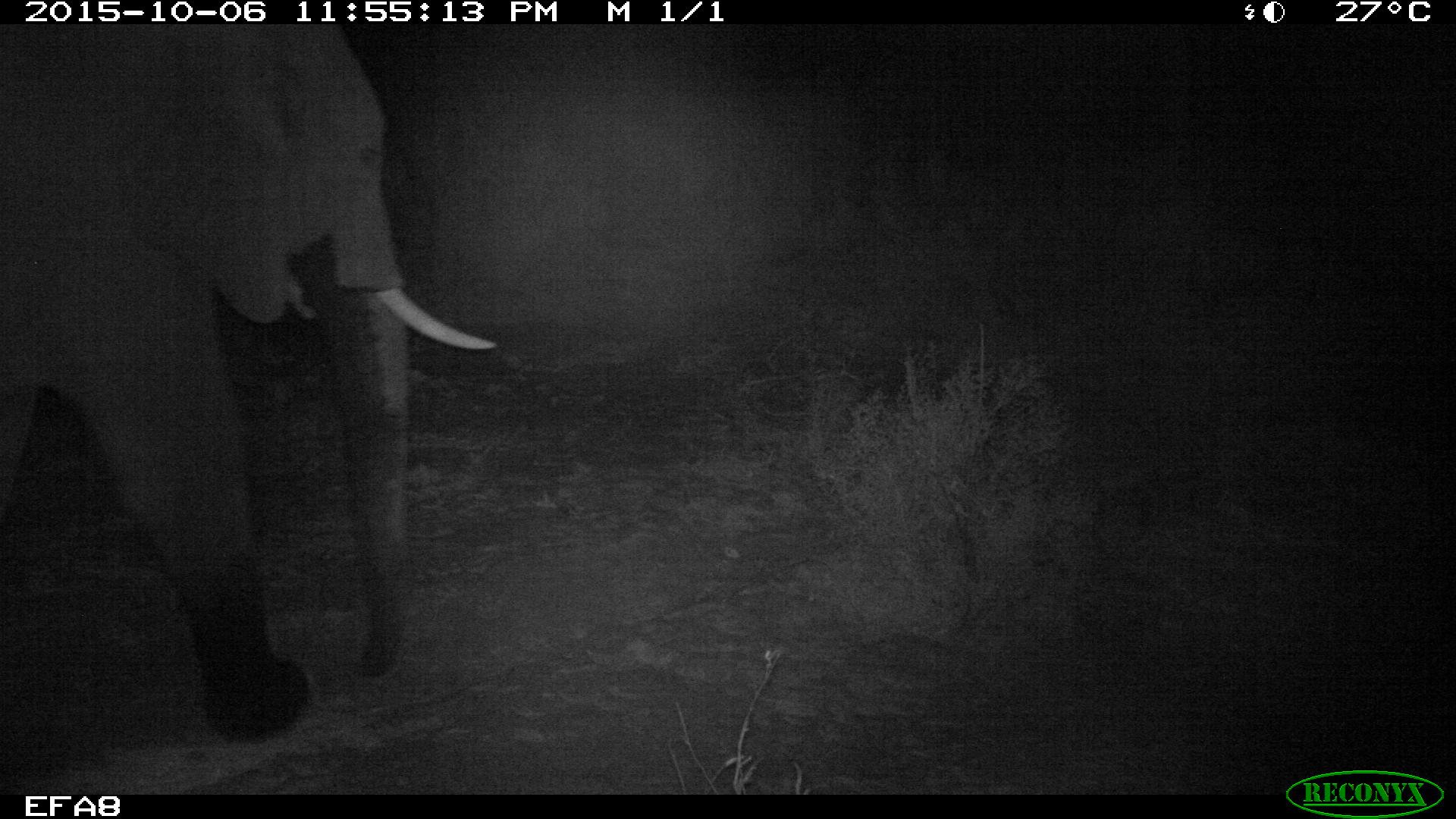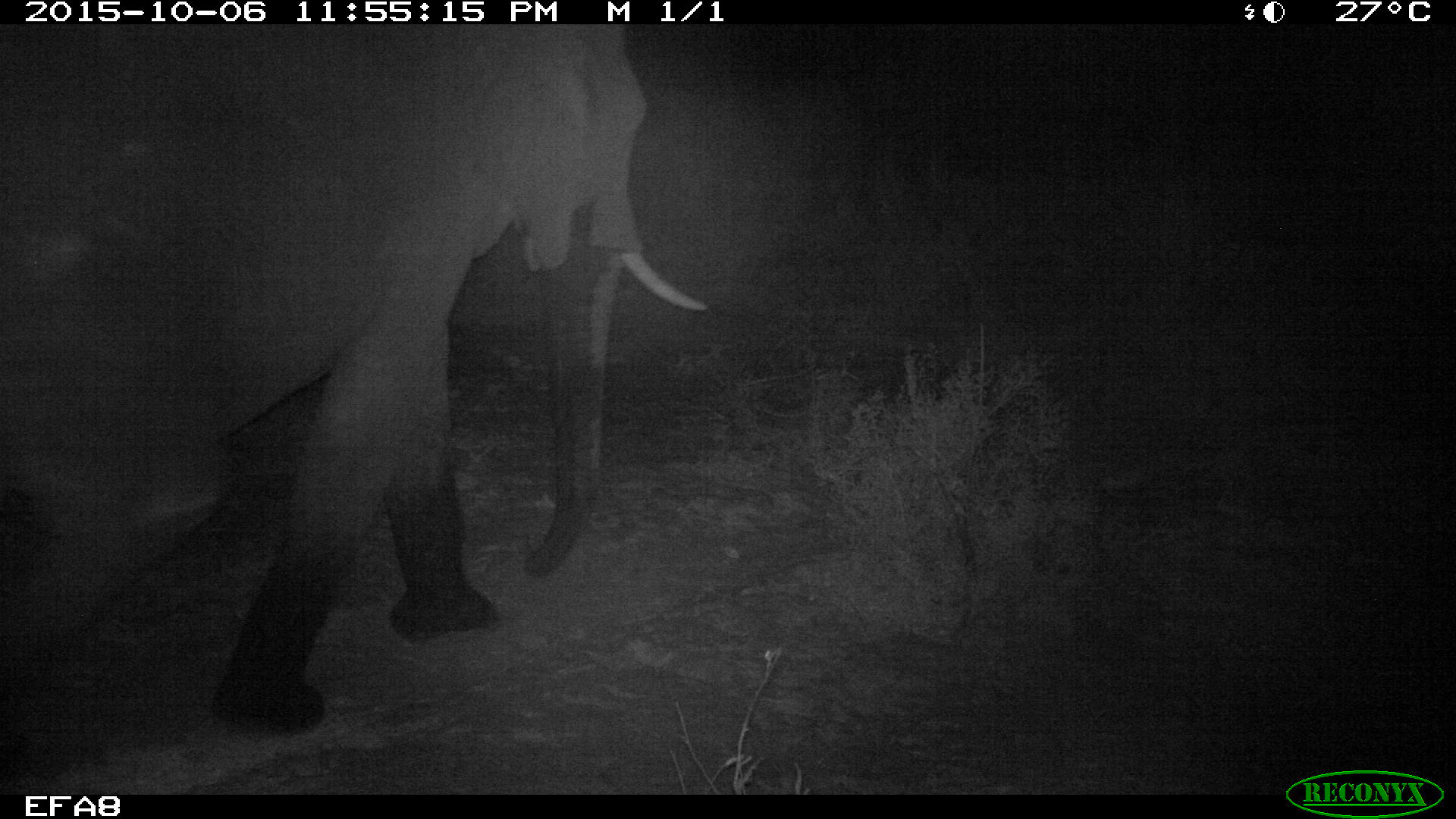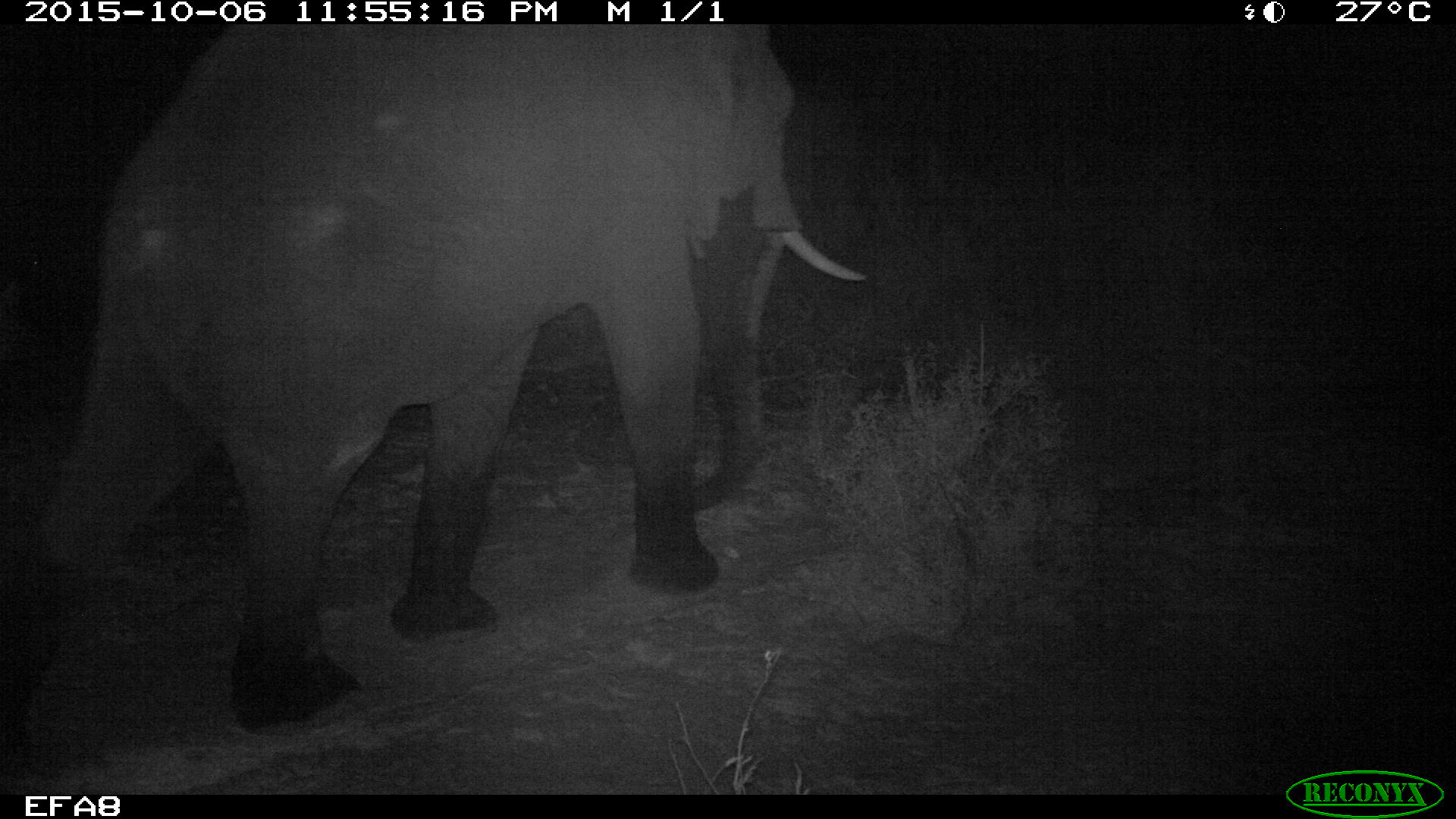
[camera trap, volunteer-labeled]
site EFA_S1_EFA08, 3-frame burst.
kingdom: Animalia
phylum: Chordata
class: Mammalia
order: Proboscidea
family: Elephantidae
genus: Loxodonta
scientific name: Loxodonta africana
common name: african bush elephant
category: elephant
Elephant (african bush elephant) (Loxodonta africana), count 1. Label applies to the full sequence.